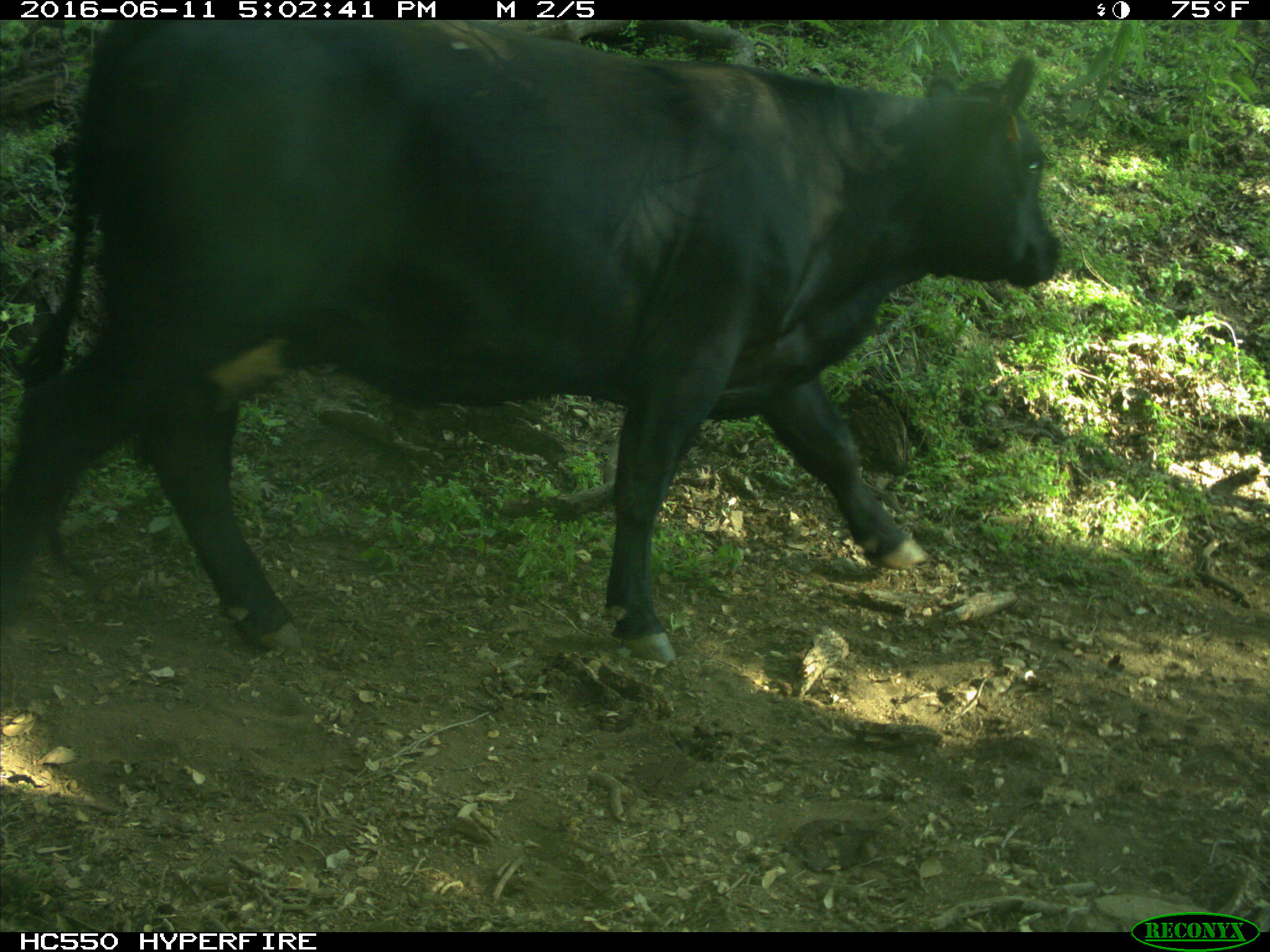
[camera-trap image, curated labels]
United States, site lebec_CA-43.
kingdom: Animalia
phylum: Chordata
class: Mammalia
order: Artiodactyla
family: Bovidae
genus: Bos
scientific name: Bos taurus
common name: domestic cow